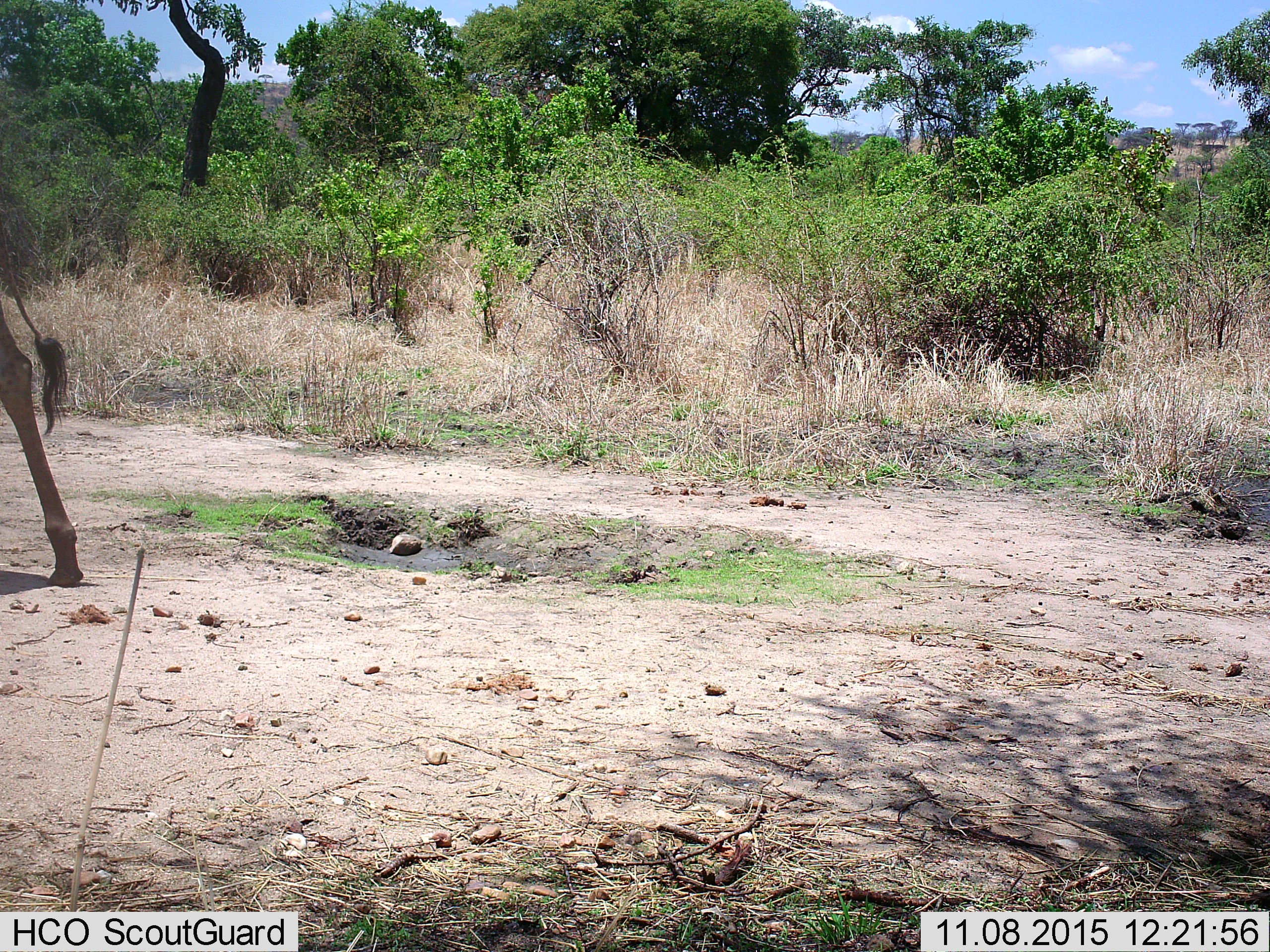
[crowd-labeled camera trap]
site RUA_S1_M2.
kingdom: Animalia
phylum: Chordata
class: Mammalia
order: Artiodactyla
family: Giraffidae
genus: Giraffa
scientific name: Giraffa camelopardalis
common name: giraffe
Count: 1.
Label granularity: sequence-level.